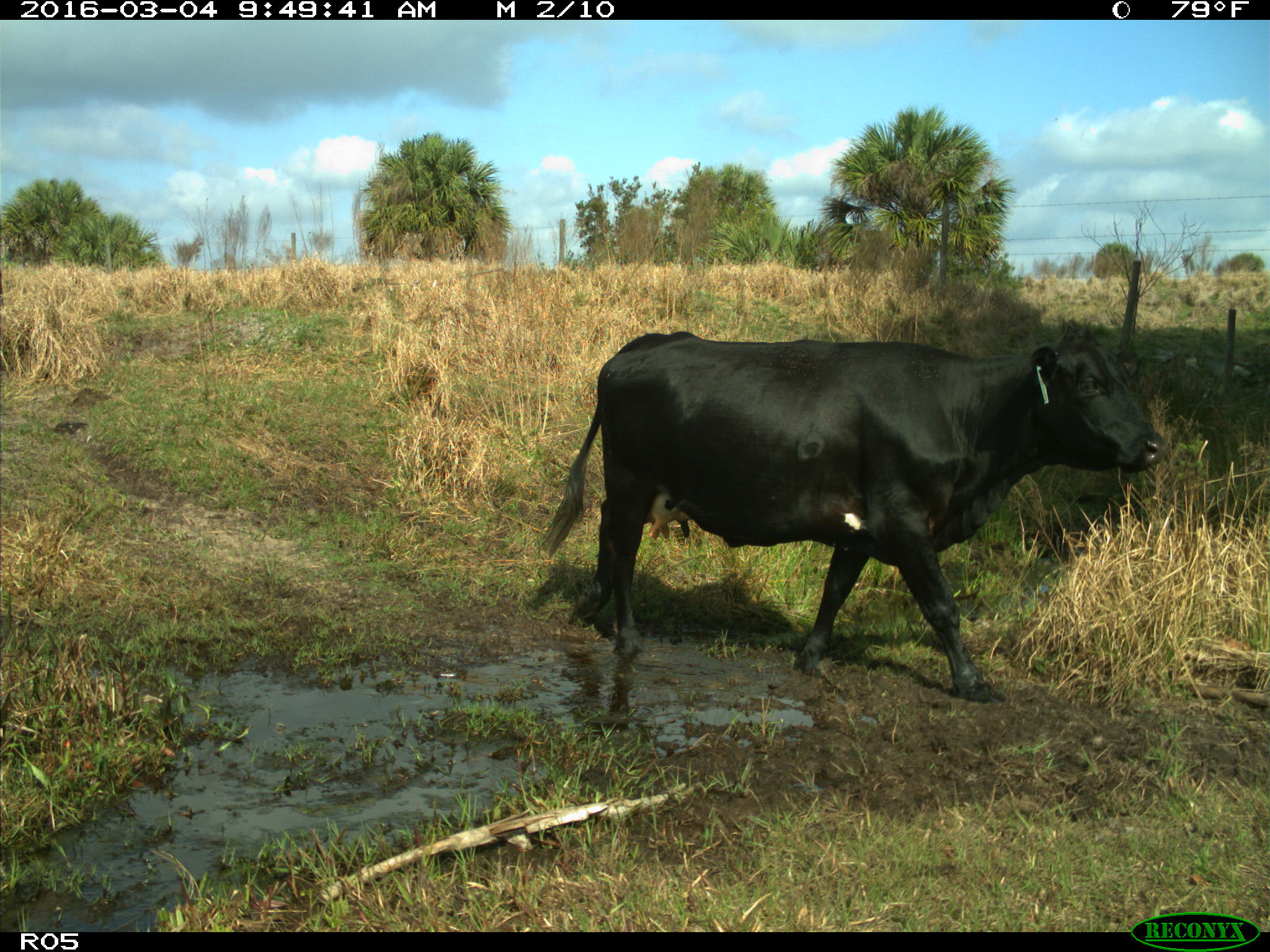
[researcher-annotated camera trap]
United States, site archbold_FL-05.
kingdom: Animalia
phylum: Chordata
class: Mammalia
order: Artiodactyla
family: Bovidae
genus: Bos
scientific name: Bos taurus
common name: domestic cow